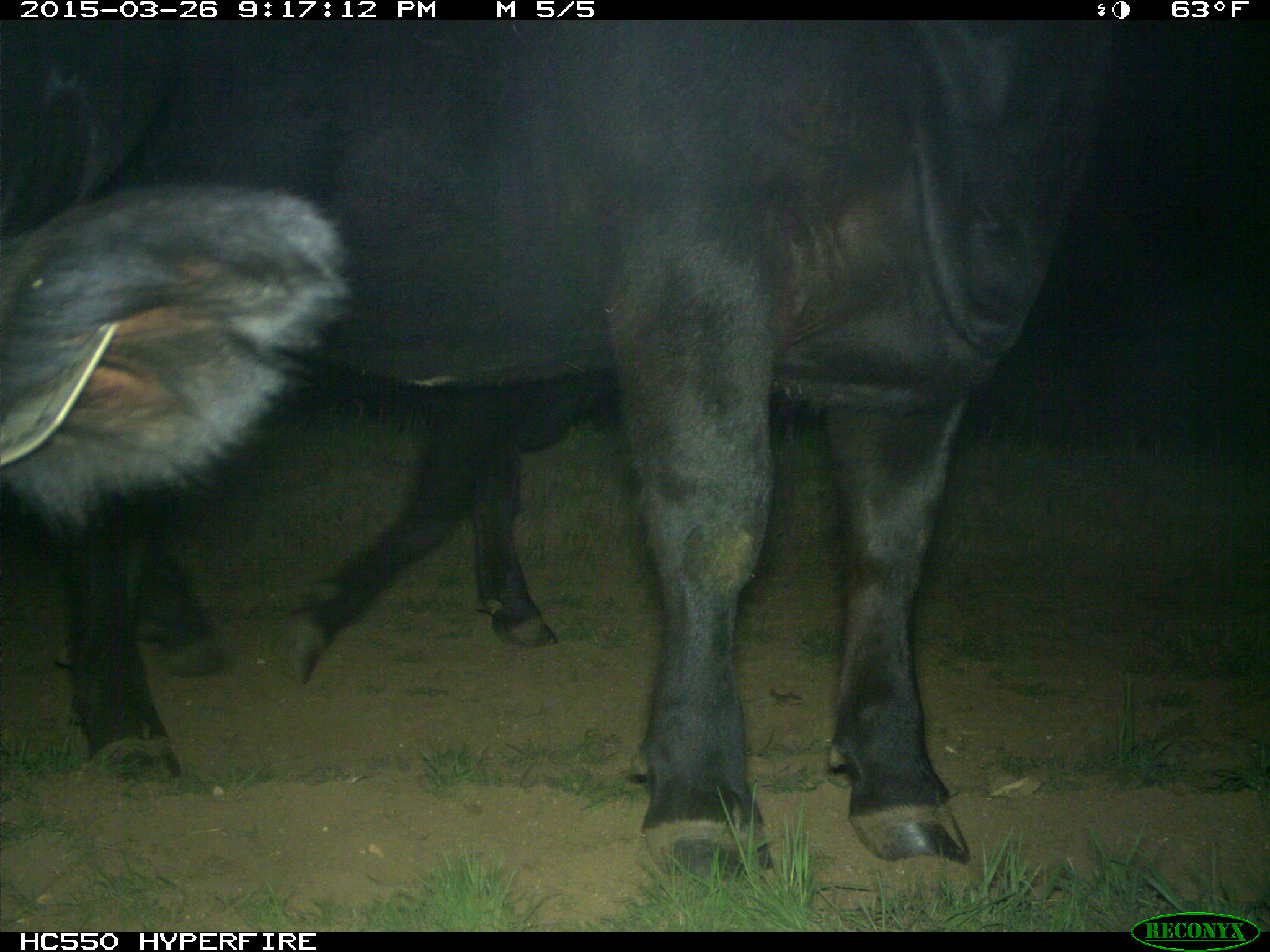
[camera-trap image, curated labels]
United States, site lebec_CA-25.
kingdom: Animalia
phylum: Chordata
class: Mammalia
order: Artiodactyla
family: Bovidae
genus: Bos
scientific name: Bos taurus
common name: domestic cow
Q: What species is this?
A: Bos taurus (domestic cow).